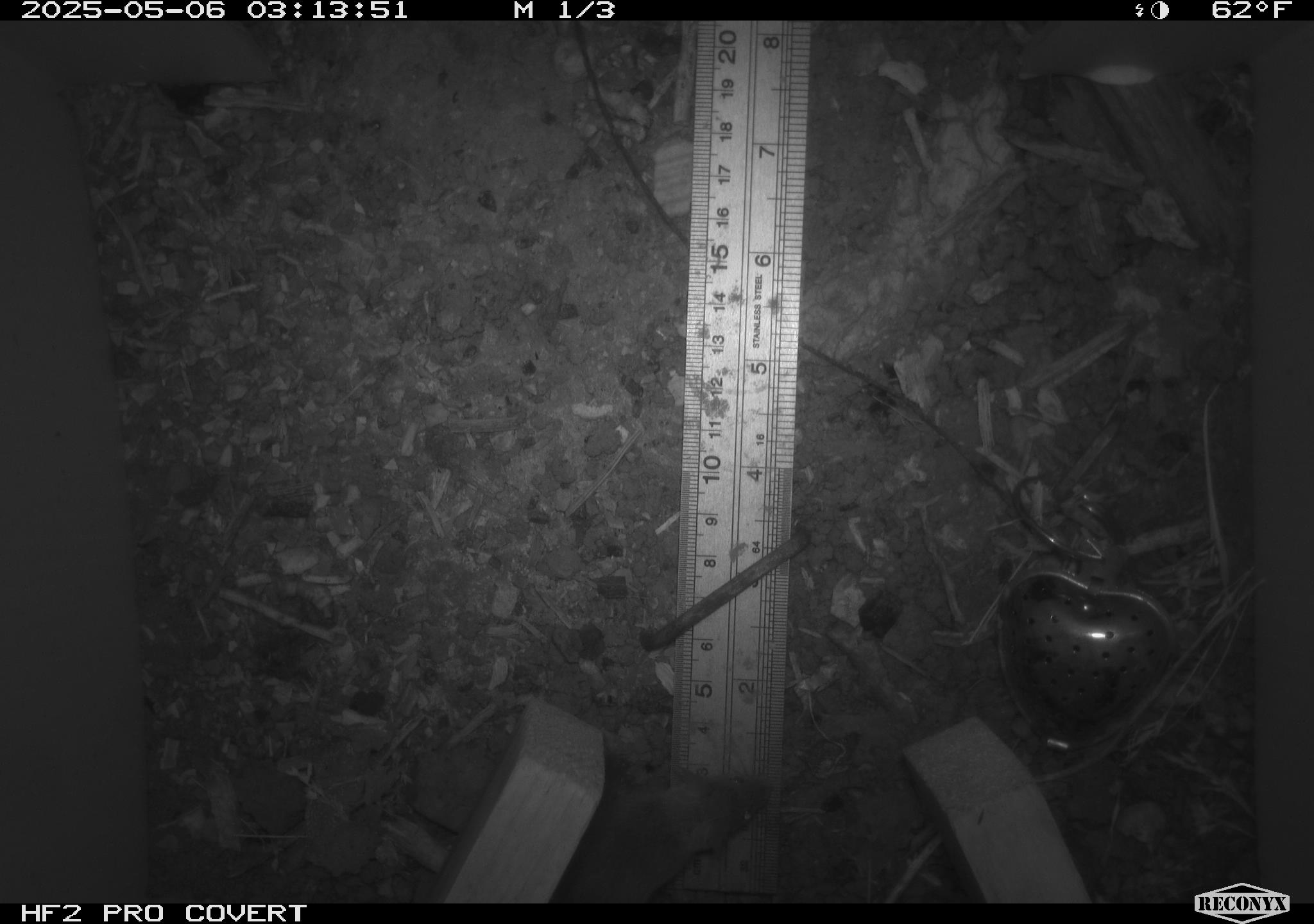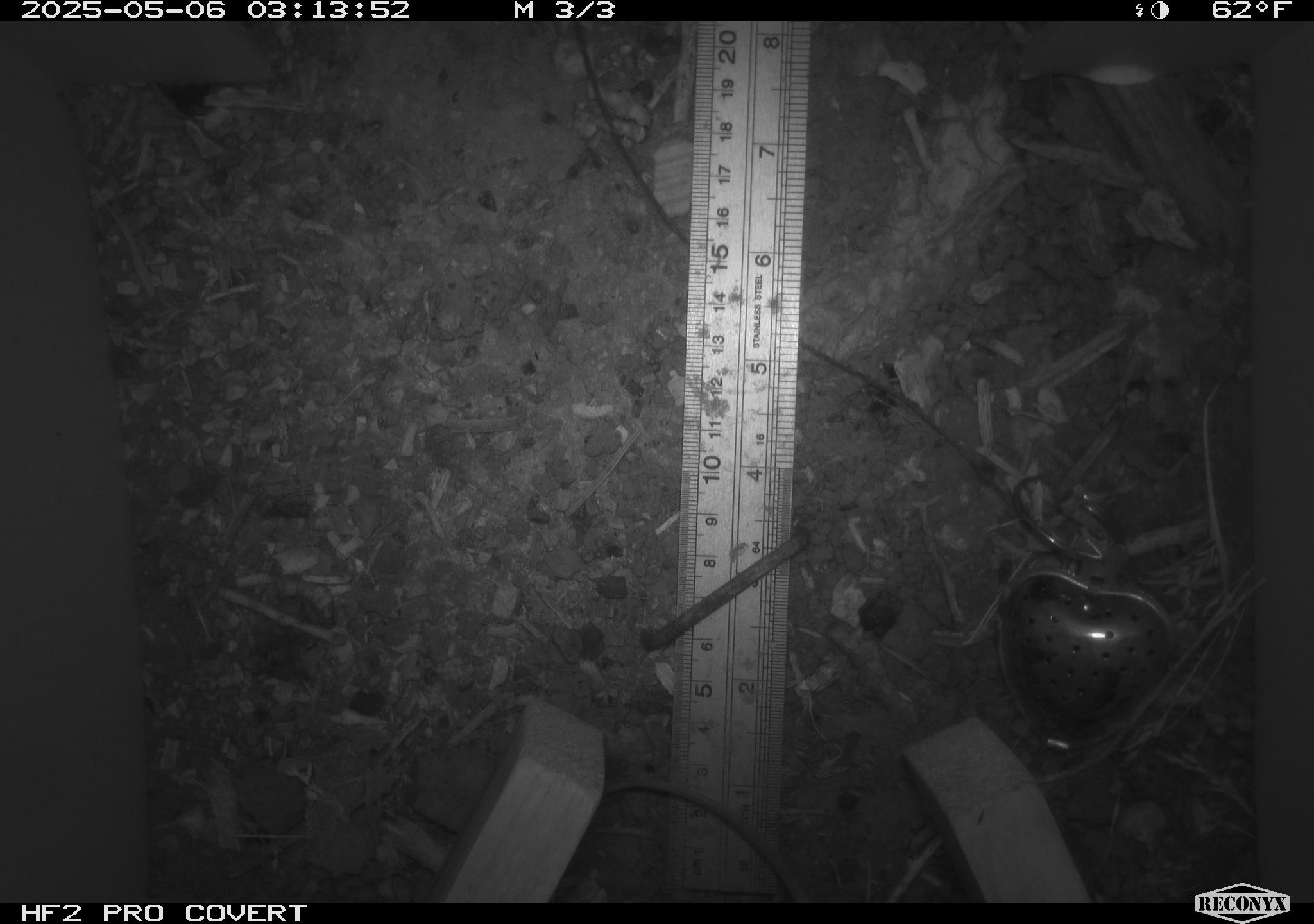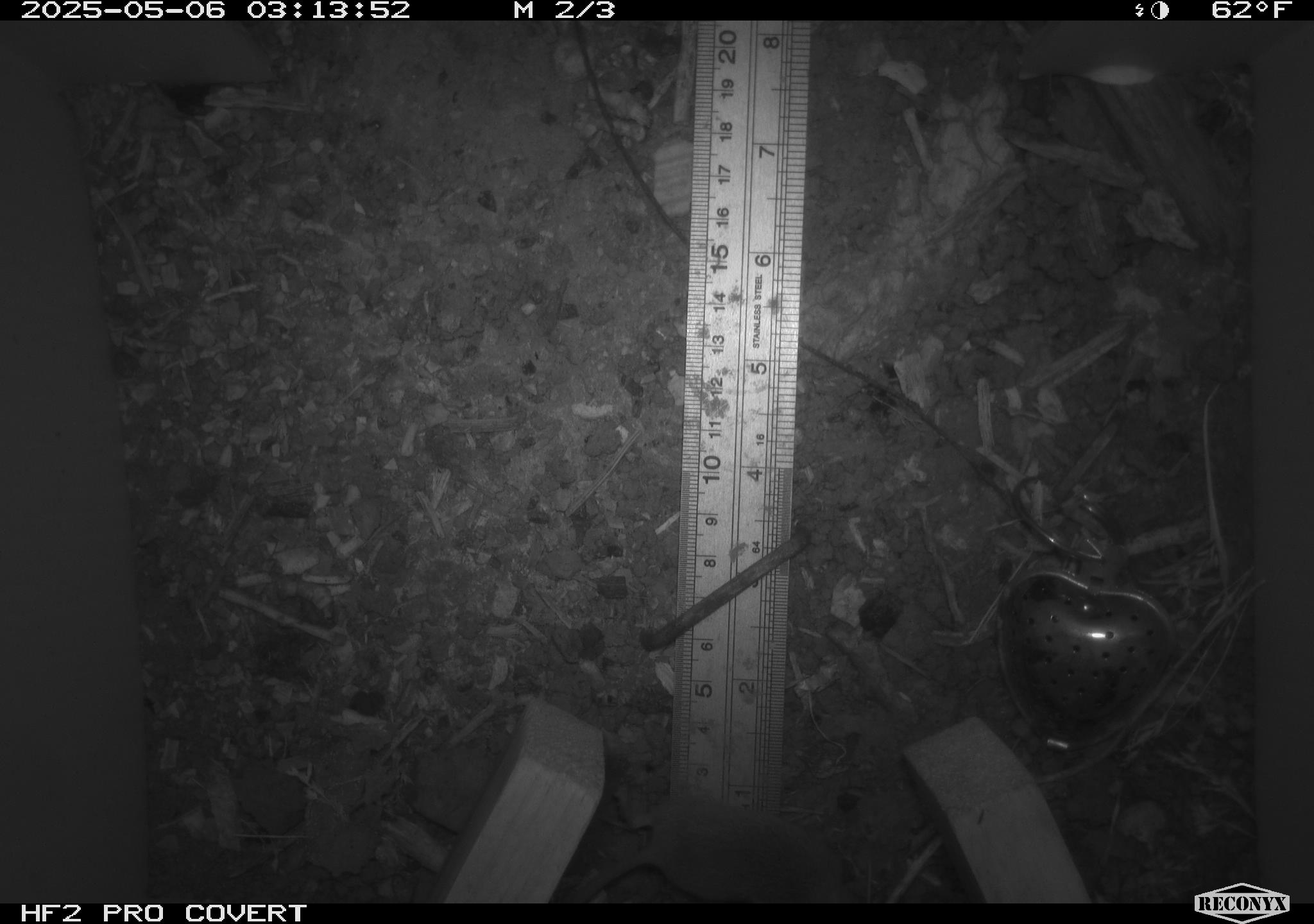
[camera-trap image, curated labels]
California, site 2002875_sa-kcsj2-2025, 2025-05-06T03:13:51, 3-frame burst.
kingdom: Animalia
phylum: Chordata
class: Mammalia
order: Rodentia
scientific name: Rodentia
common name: rodent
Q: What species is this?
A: Rodent (Rodentia).